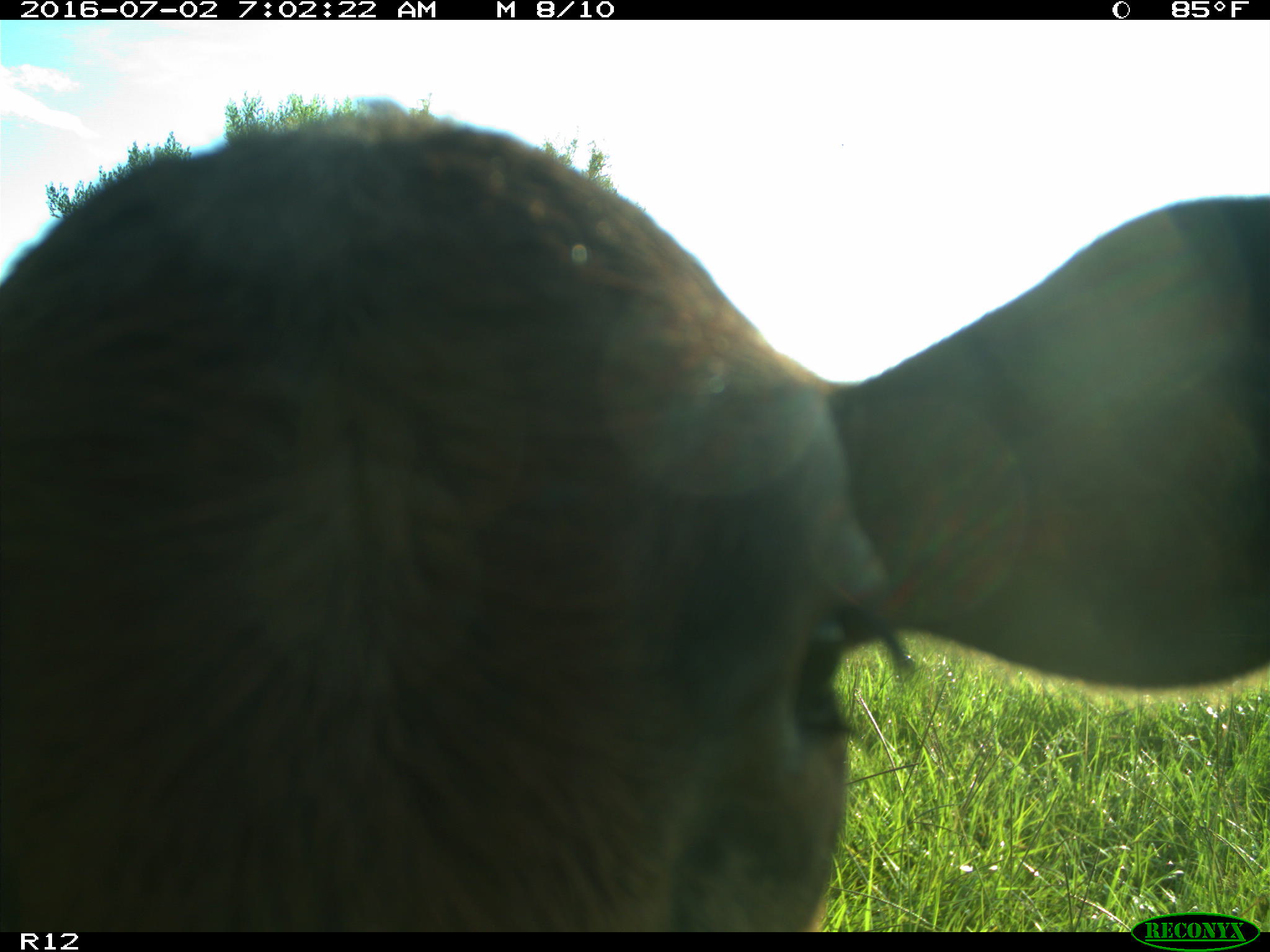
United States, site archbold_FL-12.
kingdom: Animalia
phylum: Chordata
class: Mammalia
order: Artiodactyla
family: Bovidae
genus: Bos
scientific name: Bos taurus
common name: domestic cow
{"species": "Bos taurus (domestic cow)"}